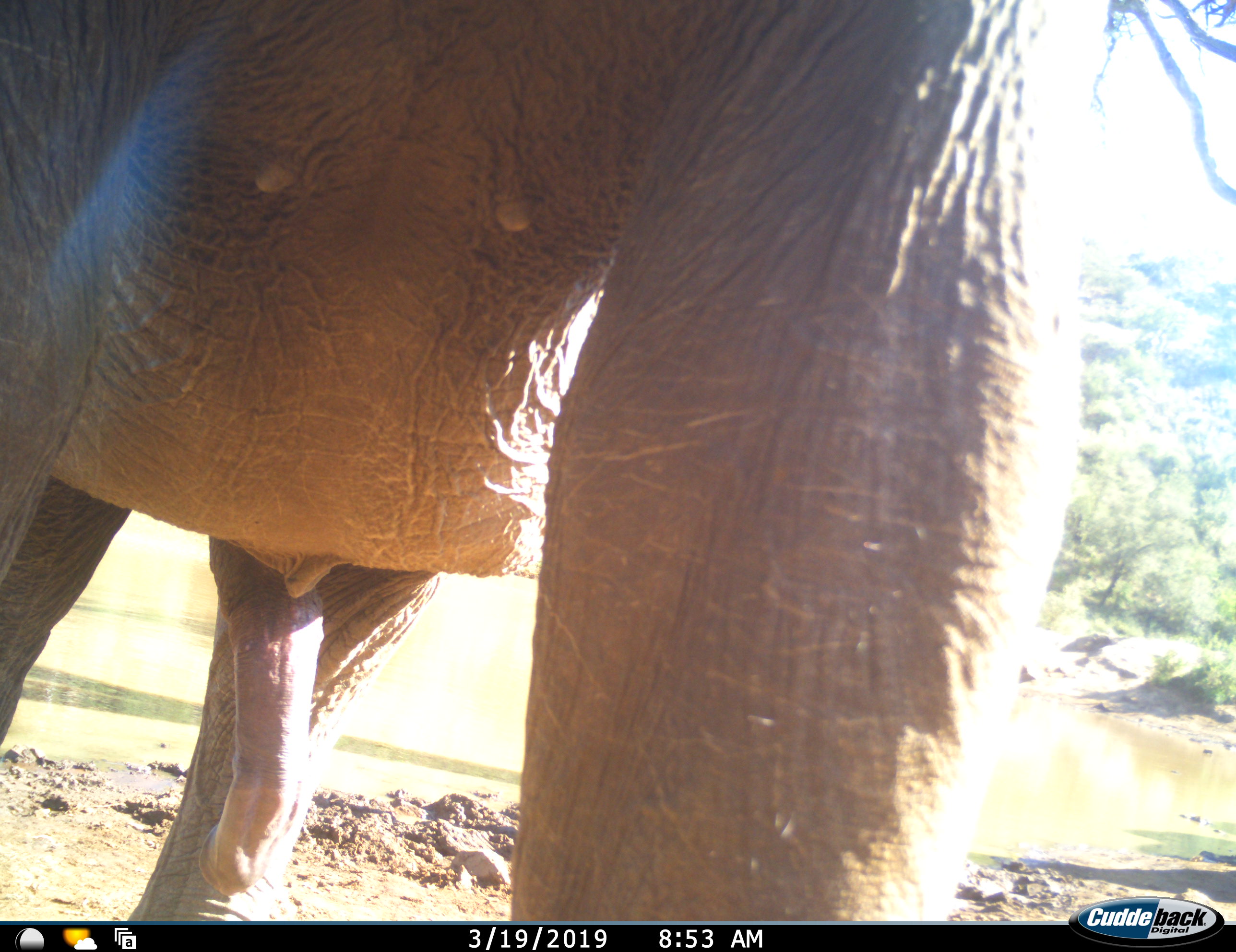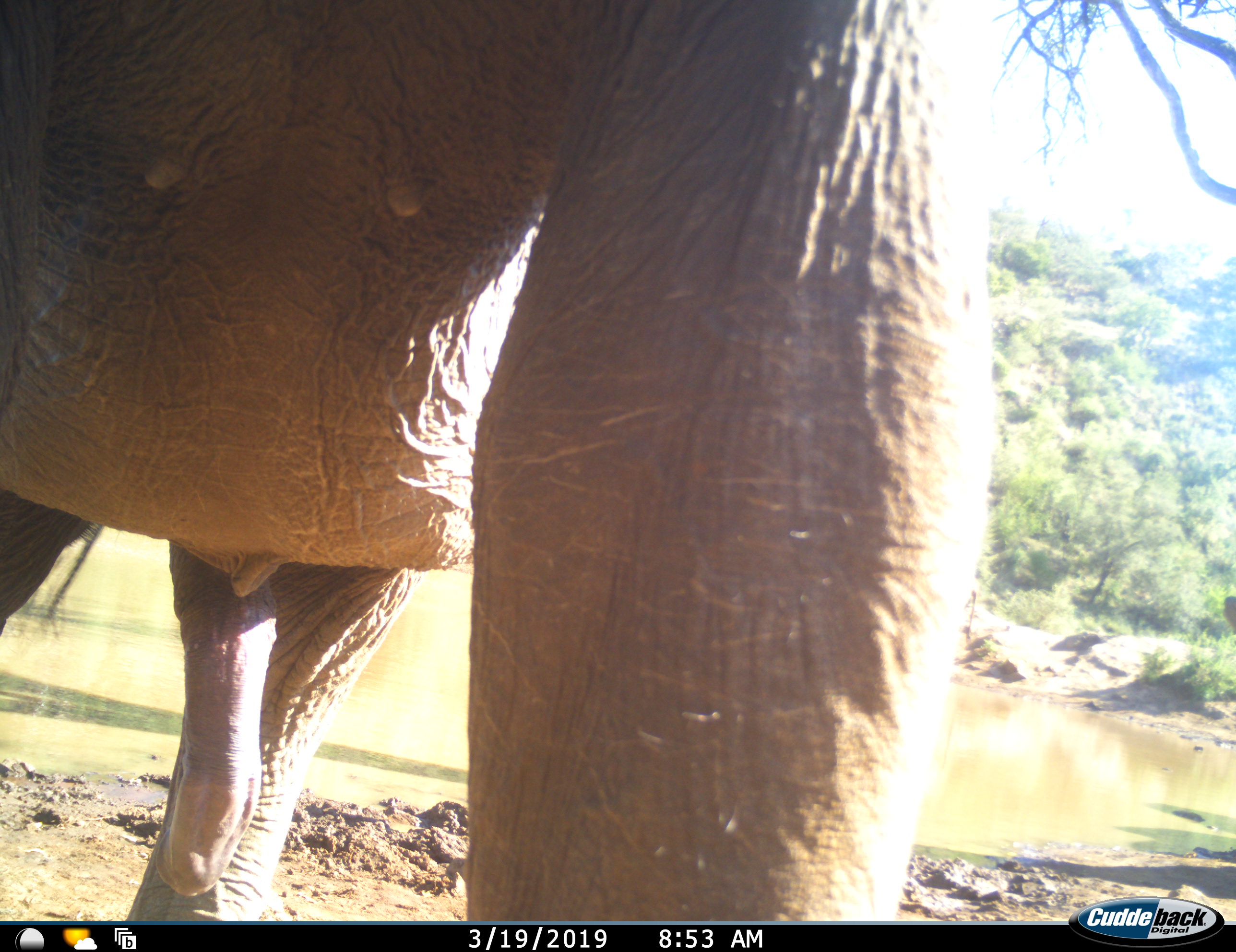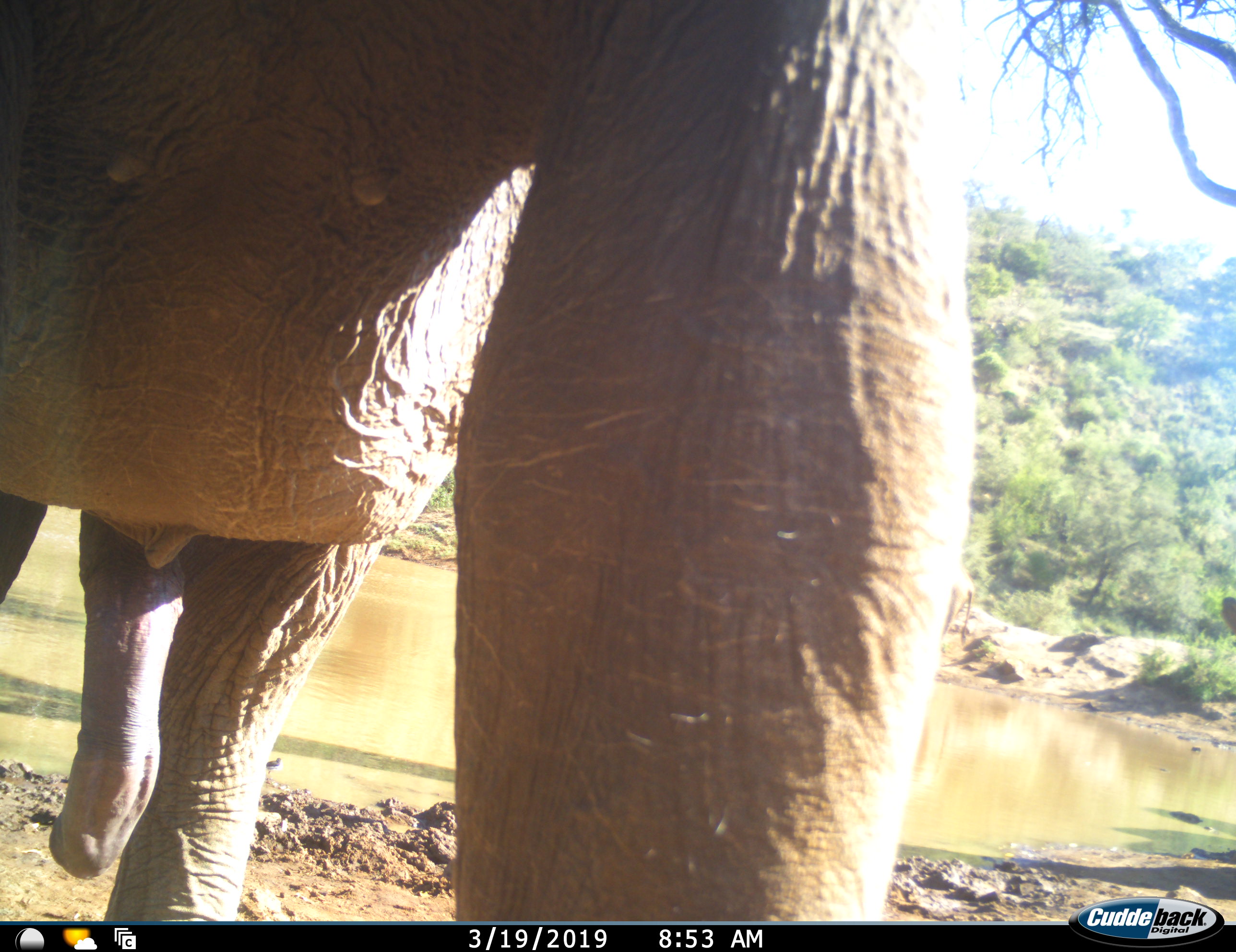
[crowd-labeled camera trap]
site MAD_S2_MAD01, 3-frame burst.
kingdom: Animalia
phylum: Chordata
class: Mammalia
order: Proboscidea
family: Elephantidae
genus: Loxodonta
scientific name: Loxodonta africana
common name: african bush elephant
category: elephant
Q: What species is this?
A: Elephant (african bush elephant) (Loxodonta africana).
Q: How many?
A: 1.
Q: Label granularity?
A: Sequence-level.